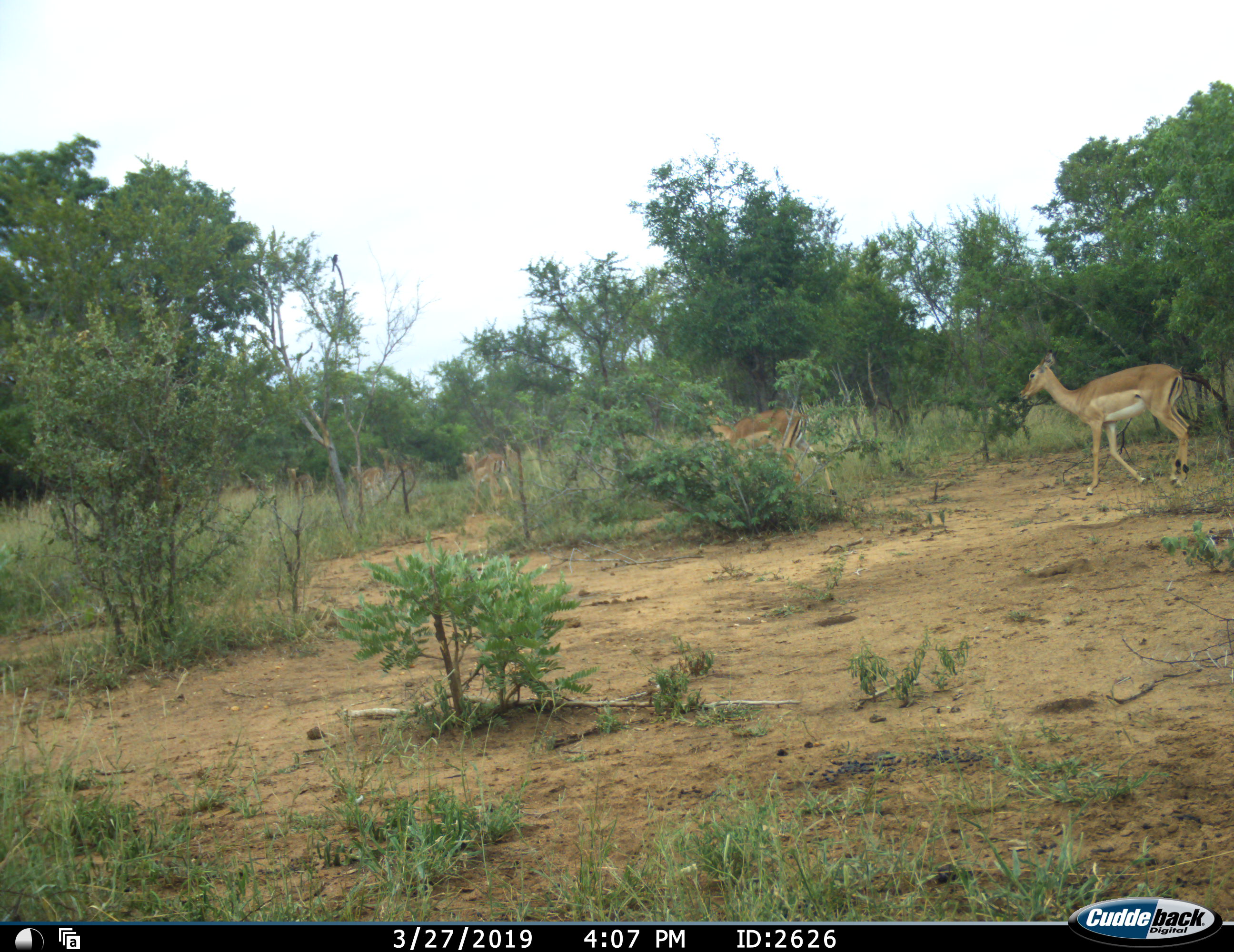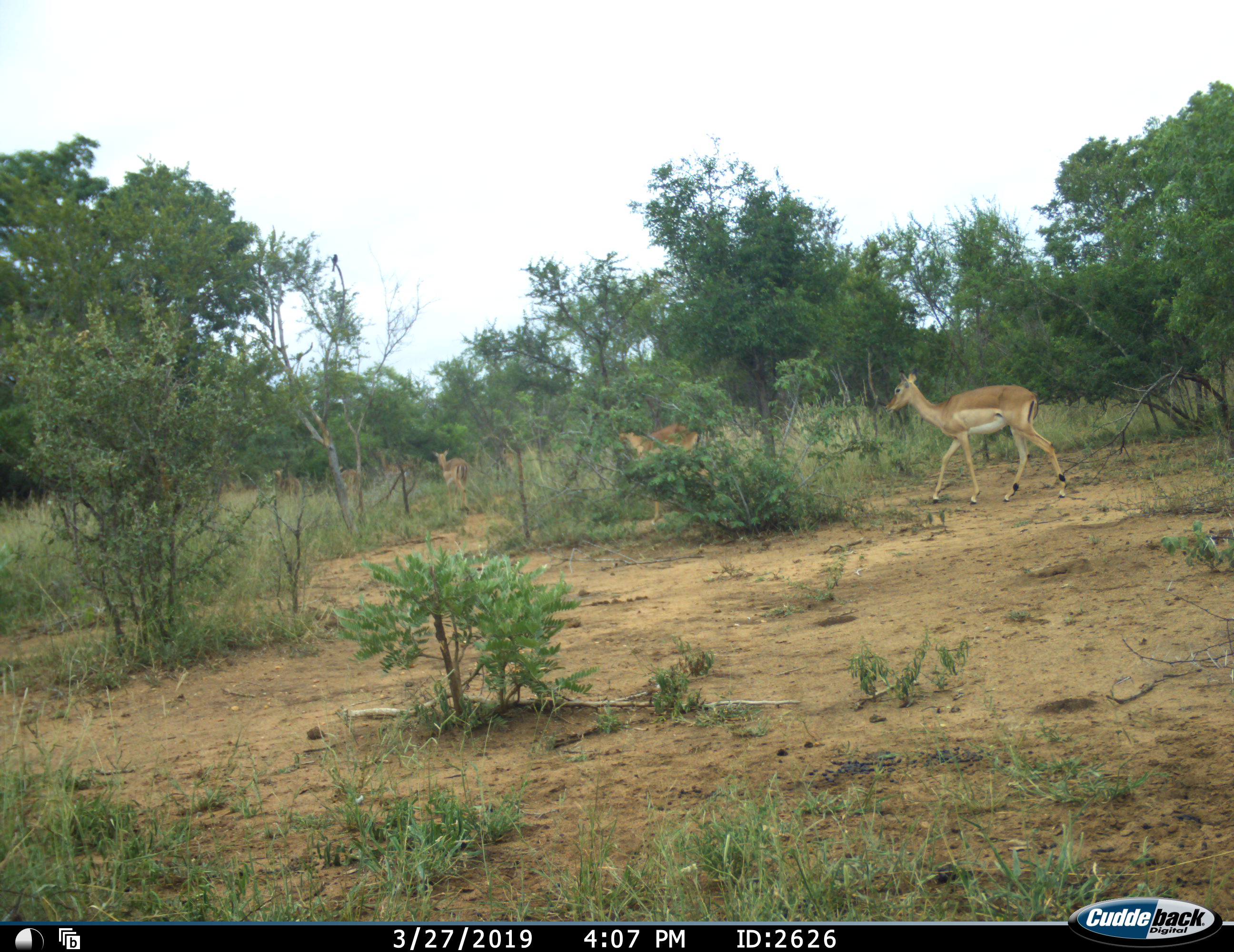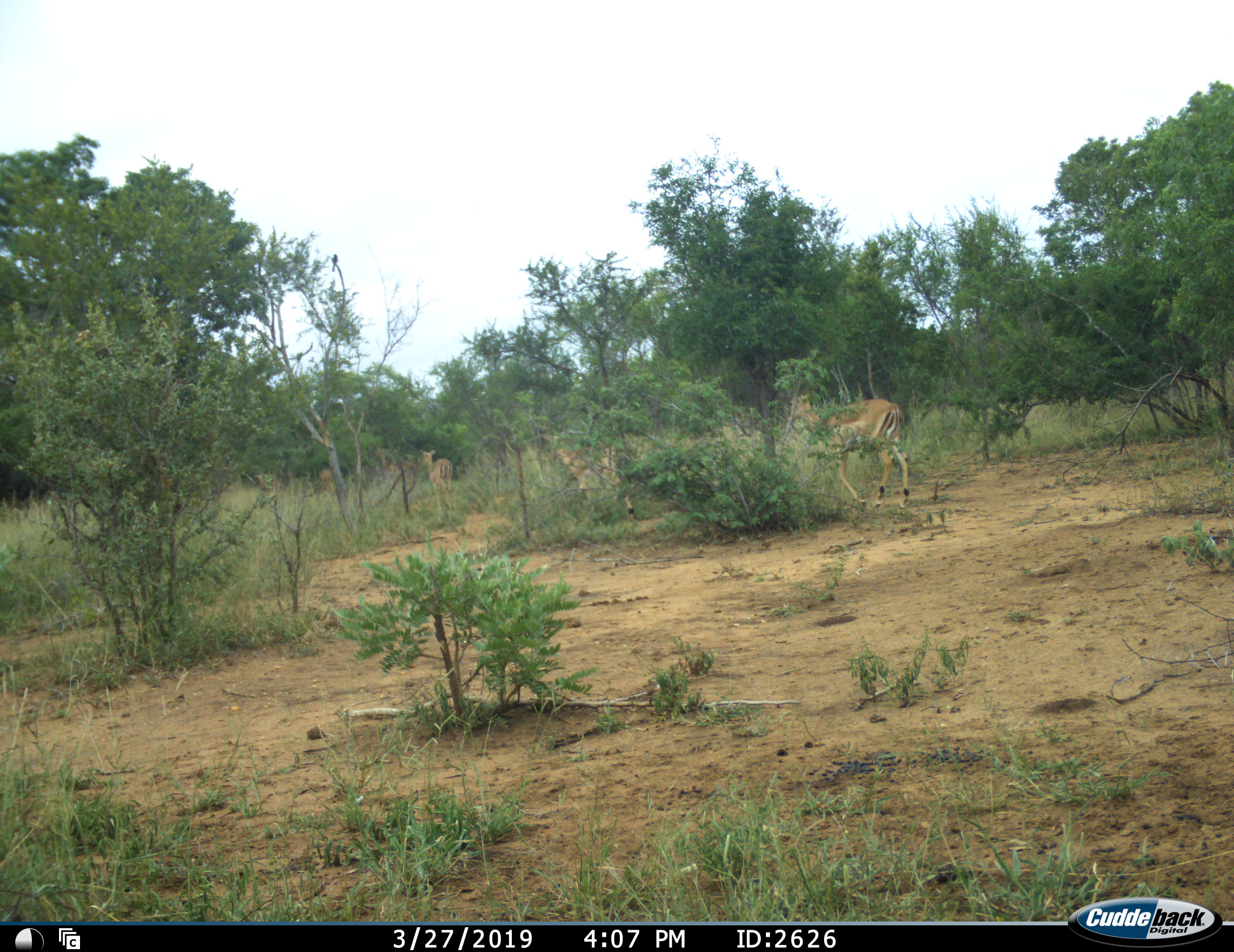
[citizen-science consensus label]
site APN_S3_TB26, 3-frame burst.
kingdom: Animalia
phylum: Chordata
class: Mammalia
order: Artiodactyla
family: Bovidae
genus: Aepyceros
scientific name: Aepyceros melampus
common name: impala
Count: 6.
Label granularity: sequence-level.